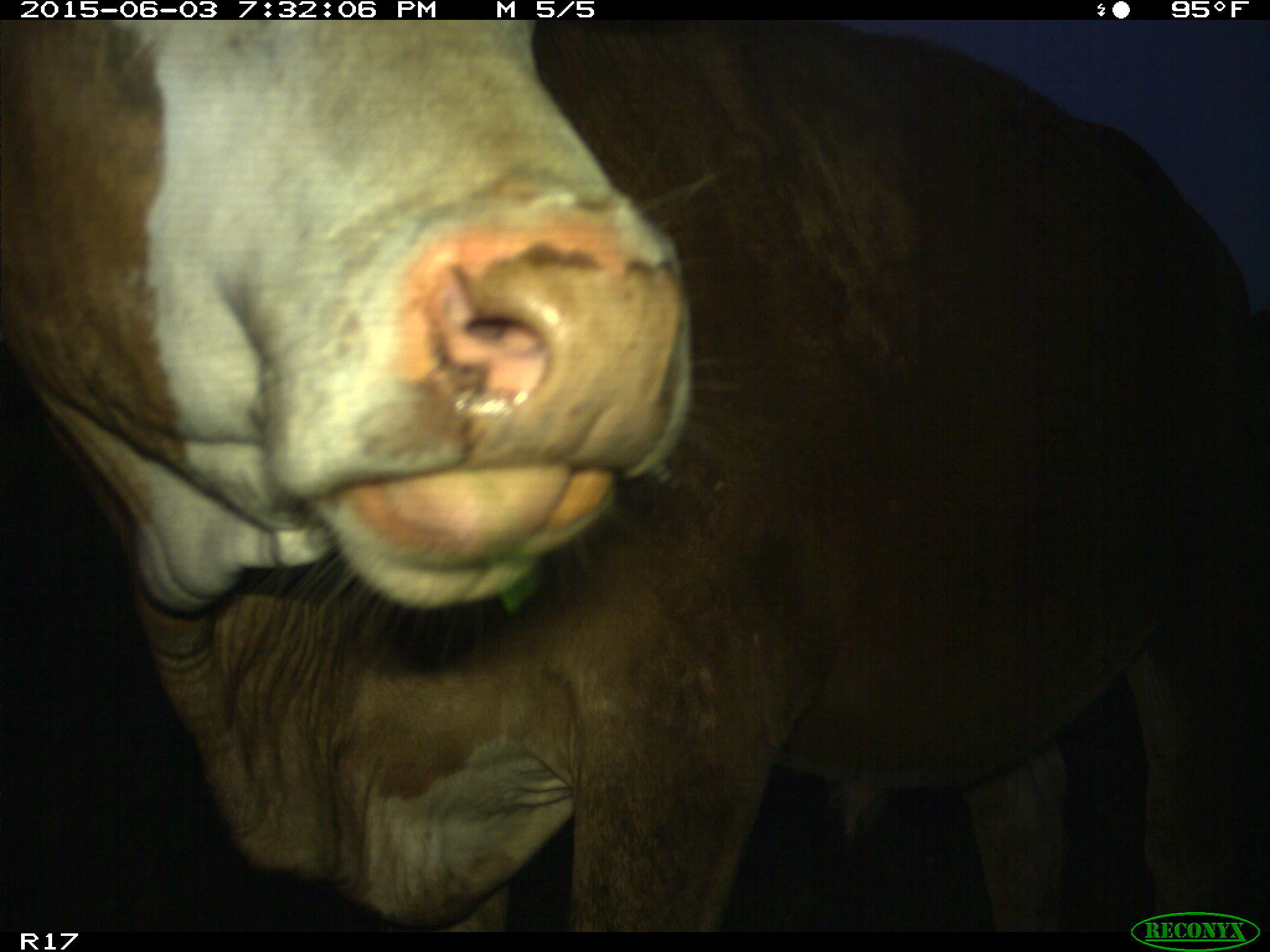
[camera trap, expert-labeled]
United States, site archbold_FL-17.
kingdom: Animalia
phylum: Chordata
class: Mammalia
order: Artiodactyla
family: Bovidae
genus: Bos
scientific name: Bos taurus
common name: domestic cow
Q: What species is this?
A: Bos taurus (domestic cow).